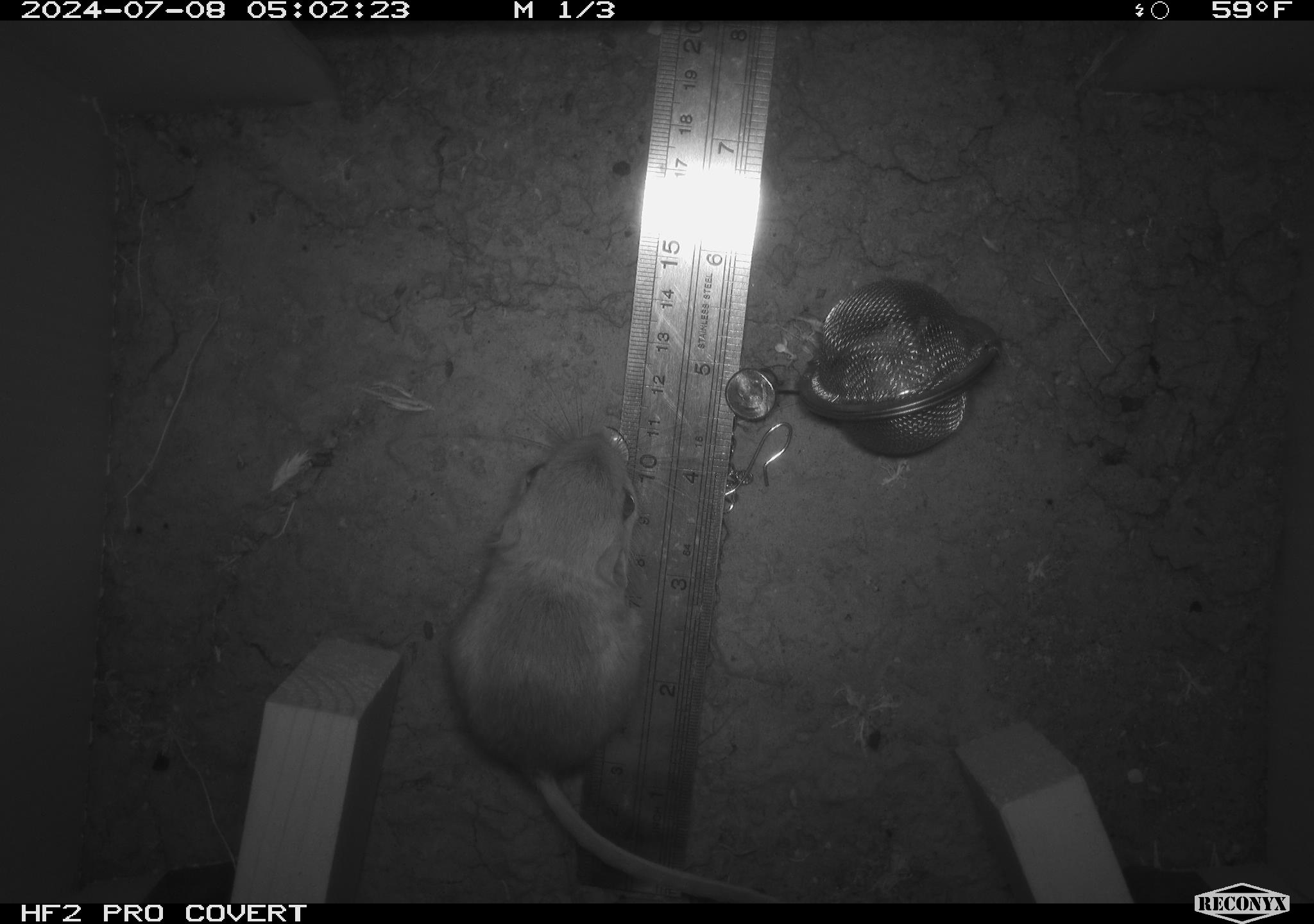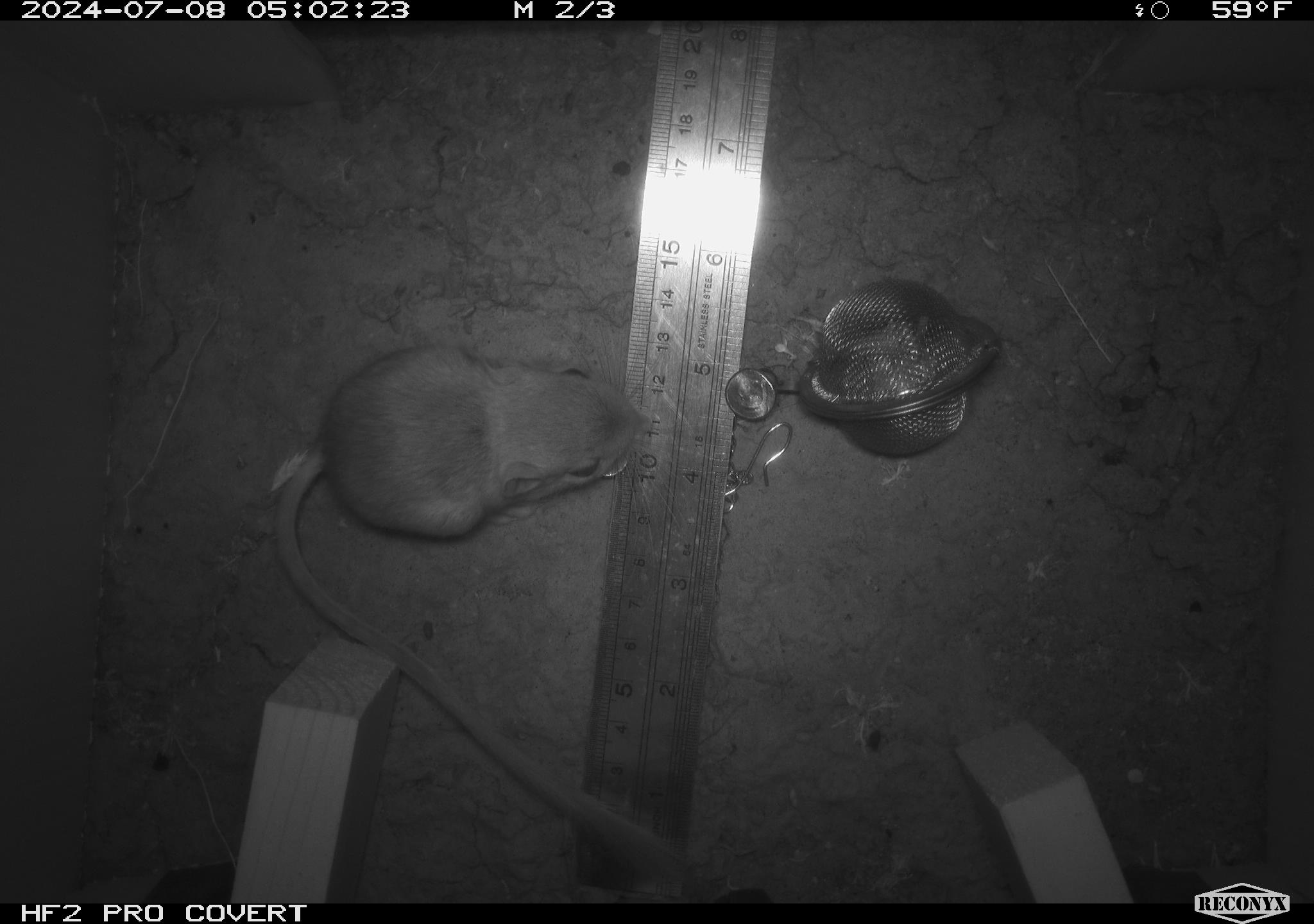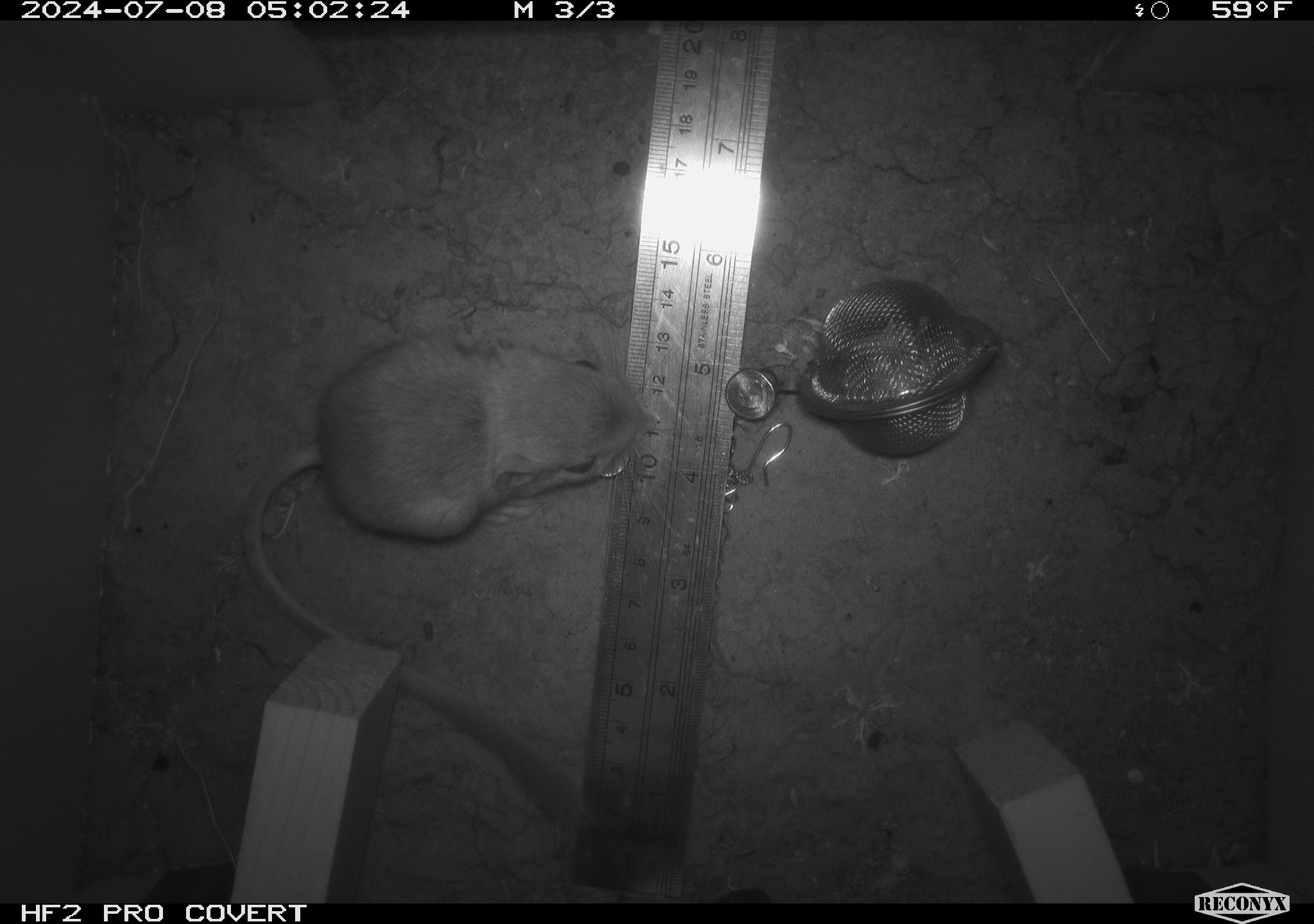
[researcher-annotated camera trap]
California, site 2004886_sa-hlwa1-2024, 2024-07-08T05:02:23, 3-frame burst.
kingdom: Animalia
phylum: Chordata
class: Mammalia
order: Rodentia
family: Heteromyidae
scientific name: Heteromyidae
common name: kangaroo rats and pocket mice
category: heteromyidae family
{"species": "heteromyidae family (kangaroo rats and pocket mice) (Heteromyidae)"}